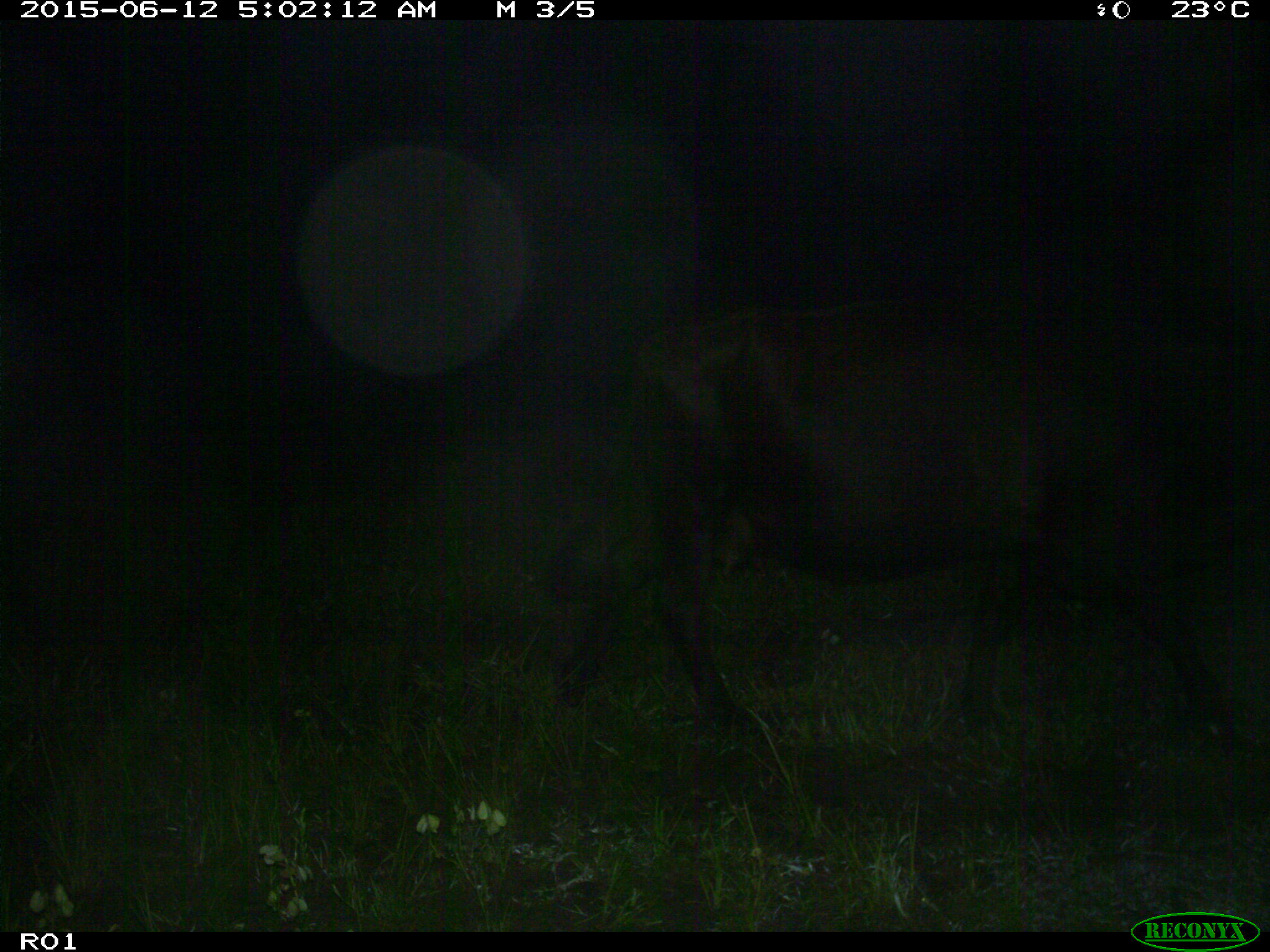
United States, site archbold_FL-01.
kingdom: Animalia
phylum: Chordata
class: Mammalia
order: Artiodactyla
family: Bovidae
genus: Bos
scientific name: Bos taurus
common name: domestic cow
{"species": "Bos taurus (domestic cow)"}